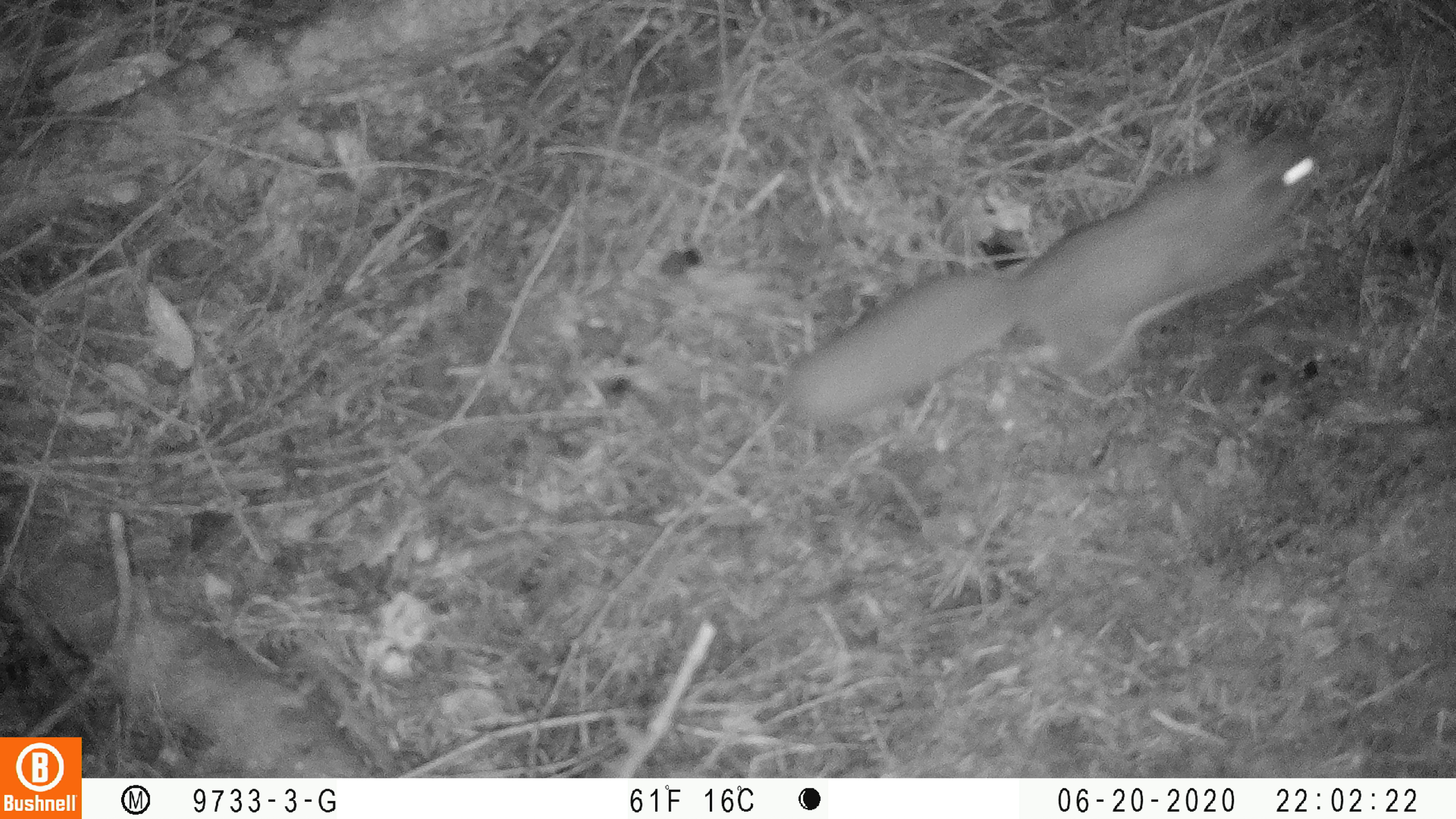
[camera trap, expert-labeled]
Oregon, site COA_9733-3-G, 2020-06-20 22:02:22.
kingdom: Animalia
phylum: Chordata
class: Mammalia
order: Rodentia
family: Sciuridae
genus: Glaucomys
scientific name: Glaucomys oregonensis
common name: humboldt's flying squirrel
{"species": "humboldt's flying squirrel (Glaucomys oregonensis)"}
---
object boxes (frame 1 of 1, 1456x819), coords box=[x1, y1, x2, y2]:
humboldt's flying squirrel: box=[775, 108, 1336, 439]